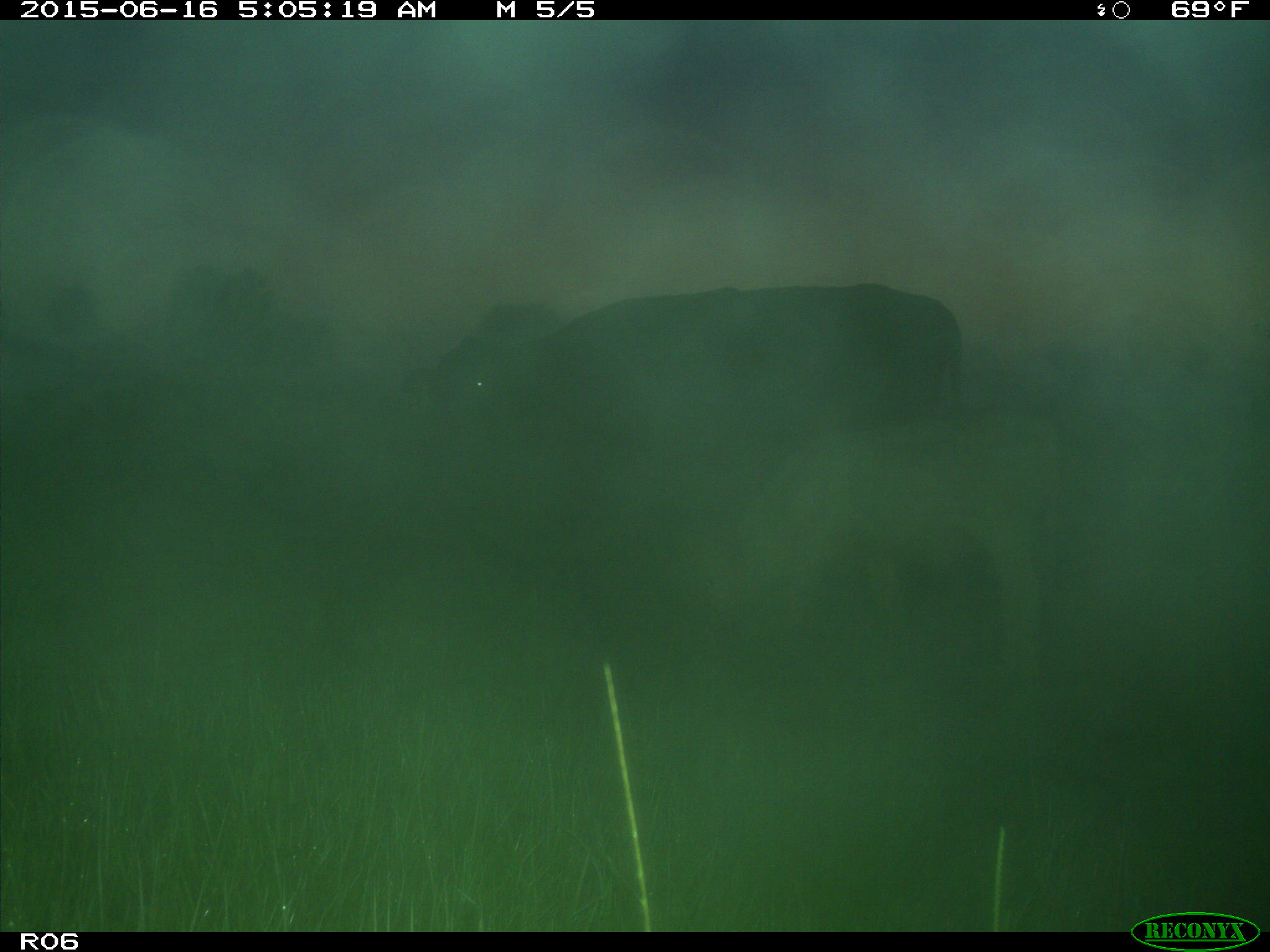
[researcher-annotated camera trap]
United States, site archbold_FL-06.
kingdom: Animalia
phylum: Chordata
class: Mammalia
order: Artiodactyla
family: Bovidae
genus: Bos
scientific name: Bos taurus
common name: domestic cow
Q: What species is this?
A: Bos taurus (domestic cow).